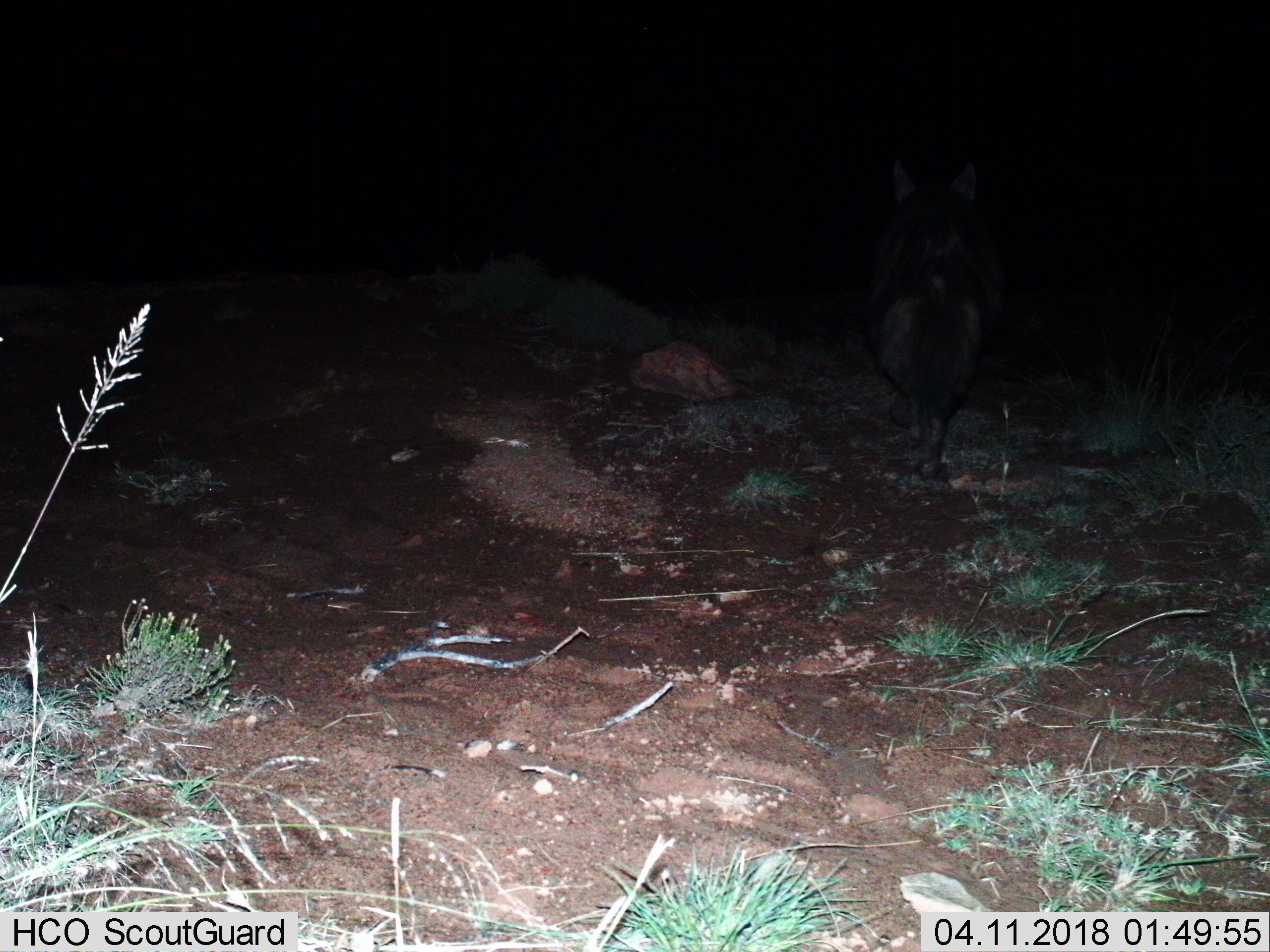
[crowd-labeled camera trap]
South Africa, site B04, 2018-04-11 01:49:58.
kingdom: Animalia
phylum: Chordata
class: Mammalia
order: Carnivora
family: Hyaenidae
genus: Parahyaena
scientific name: Parahyaena brunnea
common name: brown hyena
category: hyenabrown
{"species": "hyenabrown (brown hyena) (Parahyaena brunnea)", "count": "1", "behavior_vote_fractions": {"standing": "0%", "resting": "0%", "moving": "100%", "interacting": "0%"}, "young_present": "0%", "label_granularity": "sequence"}